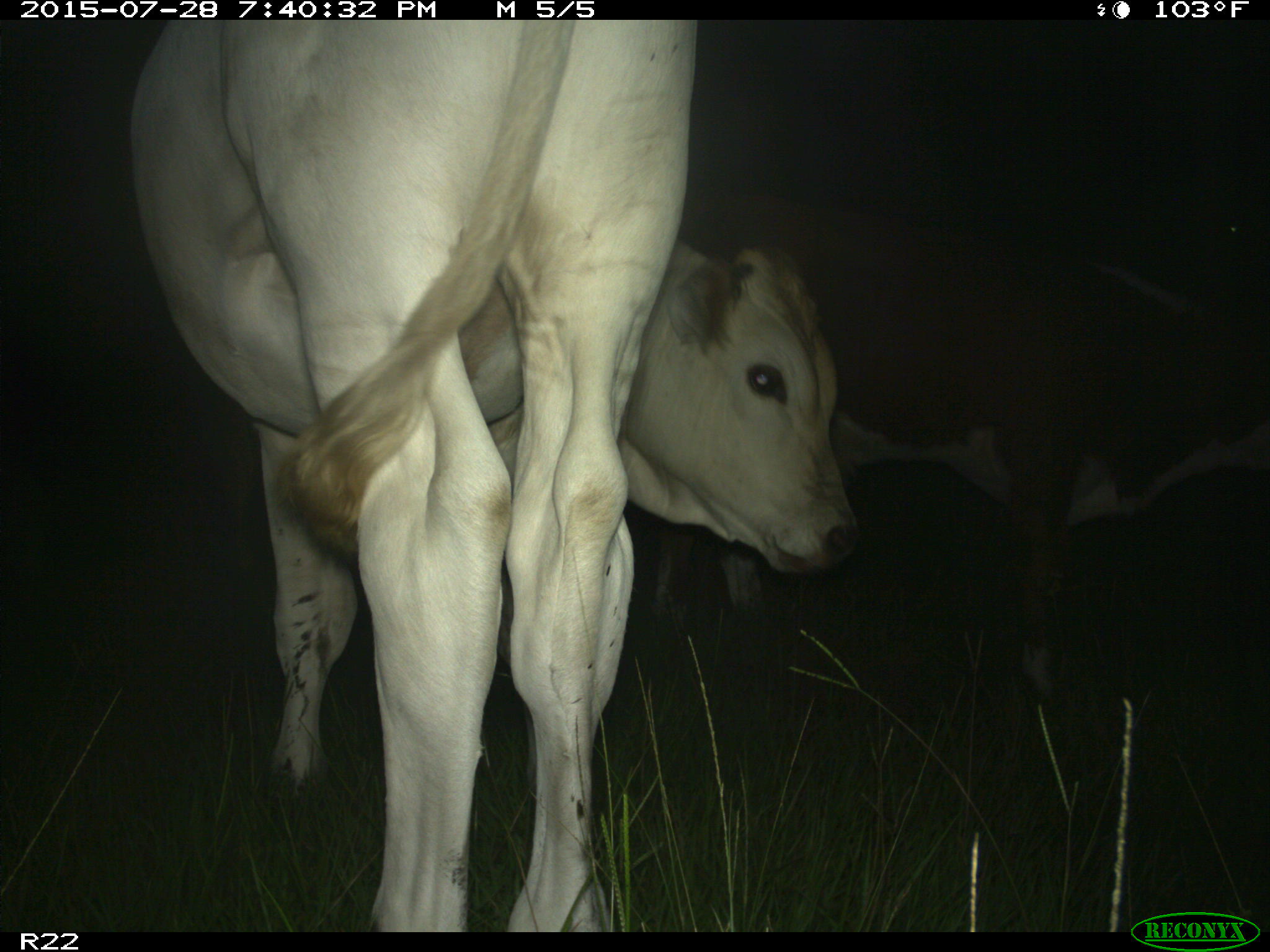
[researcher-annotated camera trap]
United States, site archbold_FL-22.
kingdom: Animalia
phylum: Chordata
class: Mammalia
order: Artiodactyla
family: Bovidae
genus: Bos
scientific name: Bos taurus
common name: domestic cow